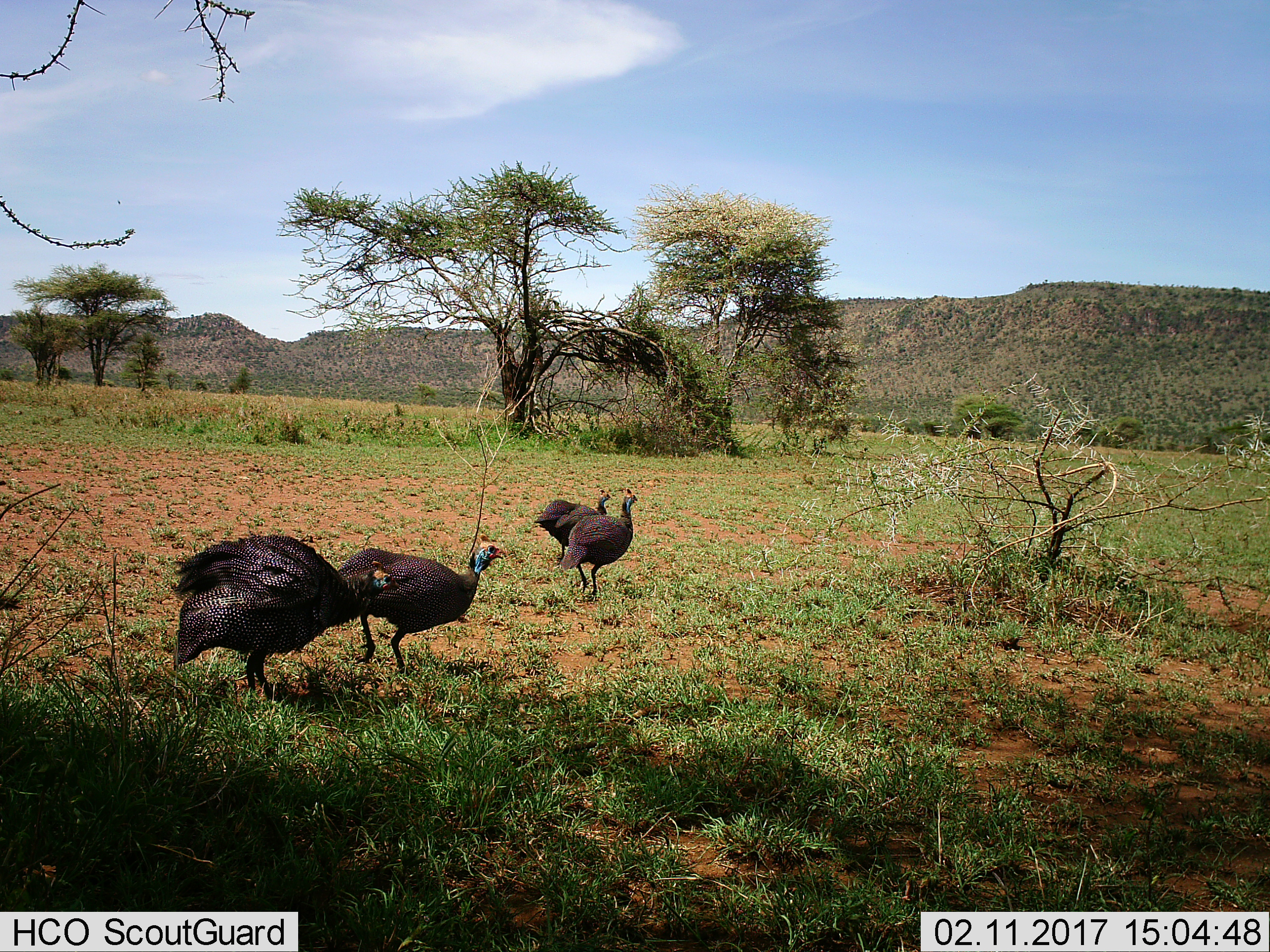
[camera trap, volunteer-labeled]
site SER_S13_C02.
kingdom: Animalia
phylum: Chordata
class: Aves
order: Galliformes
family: Numididae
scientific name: Numididae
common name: guineafowl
Guineafowl (Numididae), count 4. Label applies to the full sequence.